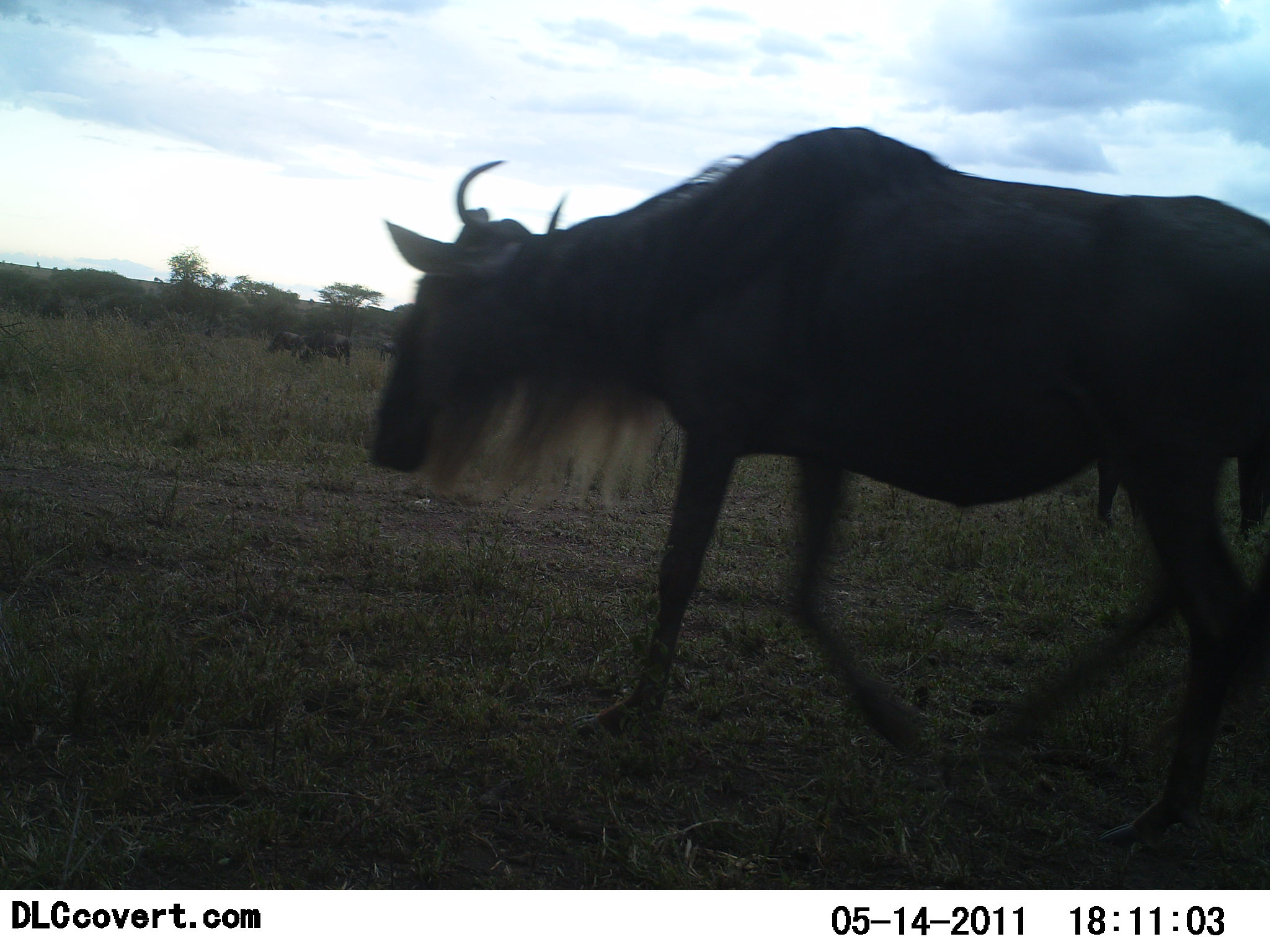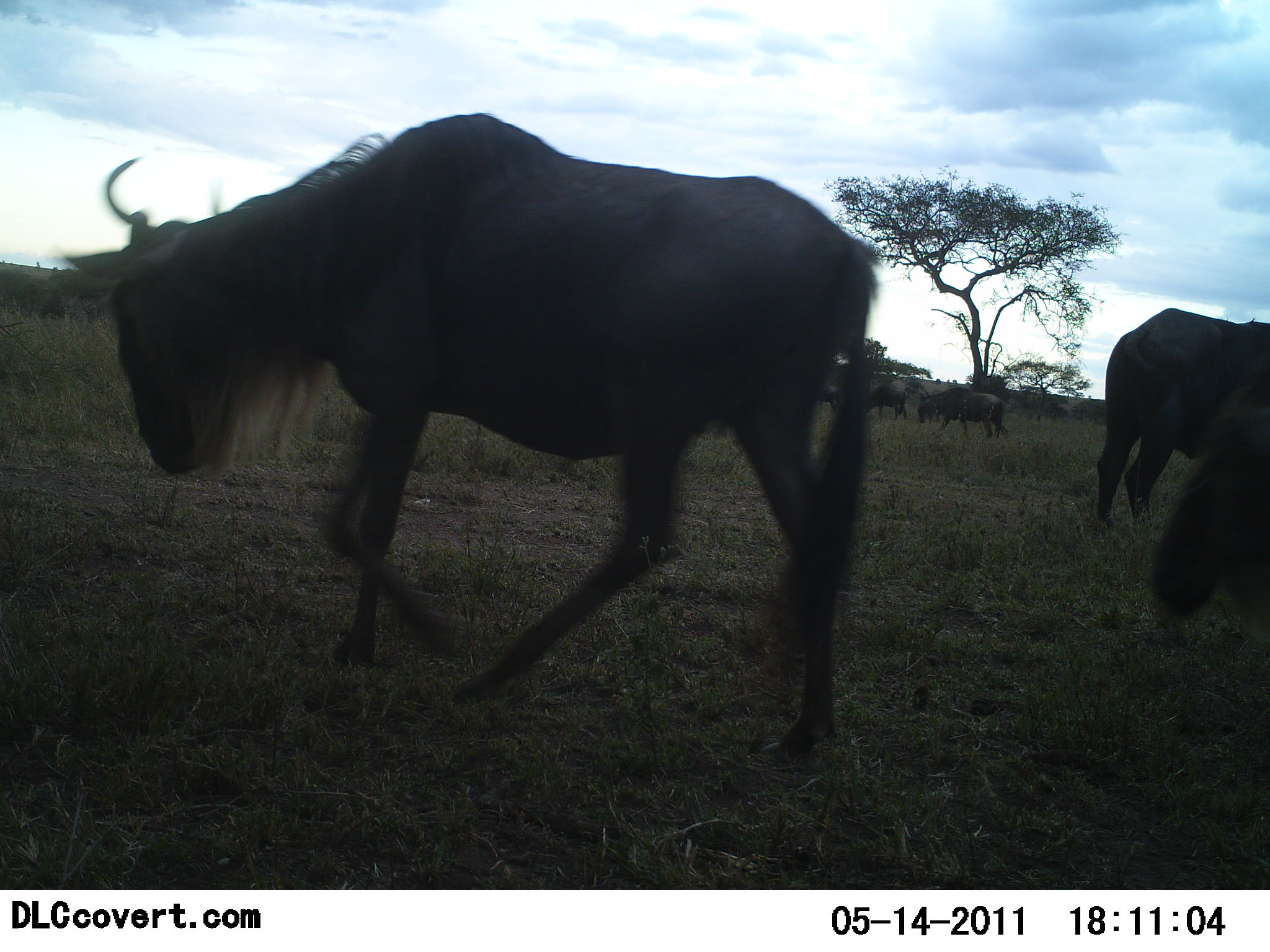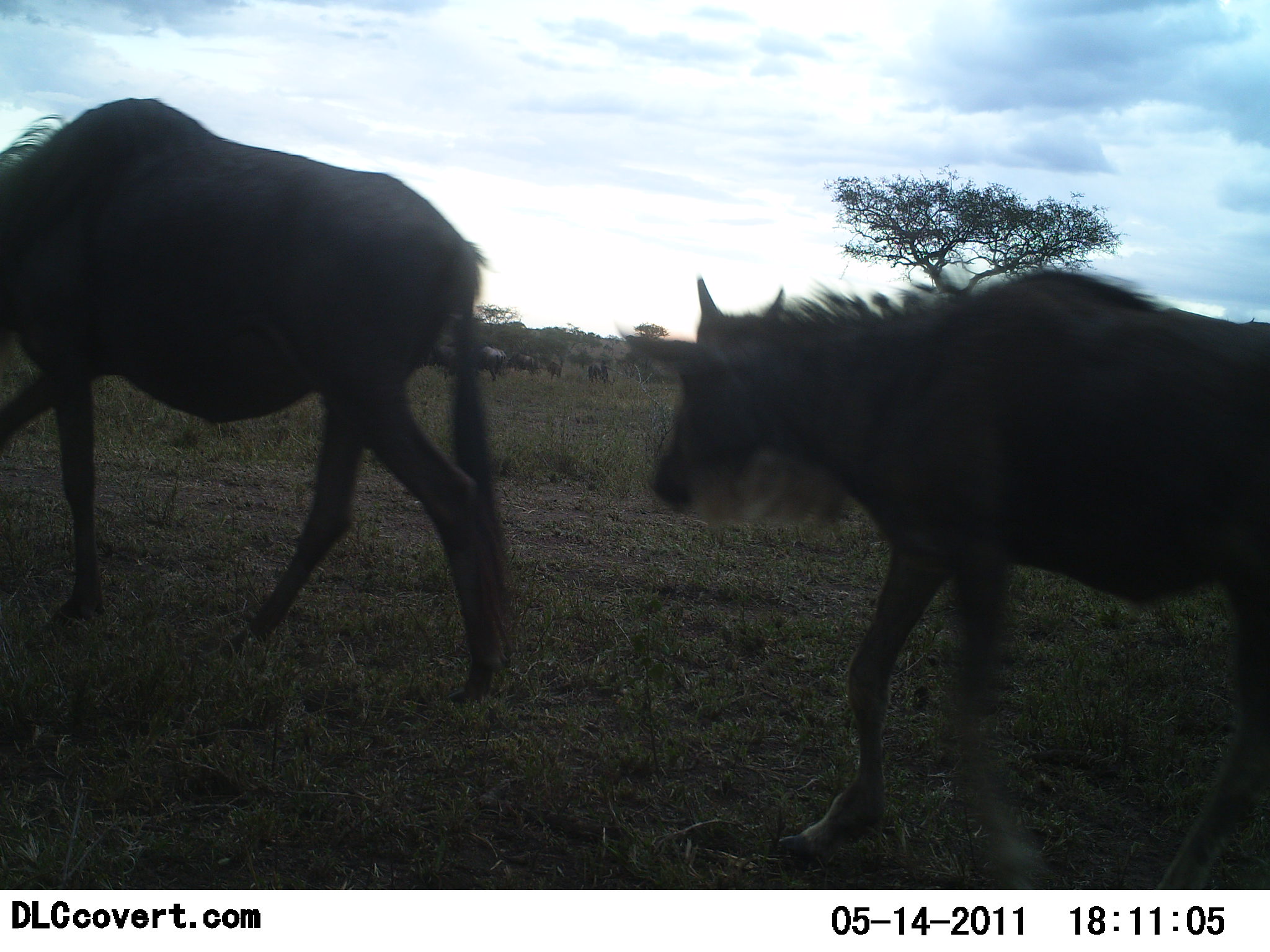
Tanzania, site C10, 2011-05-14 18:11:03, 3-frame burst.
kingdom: Animalia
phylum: Chordata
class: Mammalia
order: Artiodactyla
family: Bovidae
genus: Connochaetes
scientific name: Connochaetes taurinus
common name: blue wildebeest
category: wildebeest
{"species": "wildebeest (blue wildebeest) (Connochaetes taurinus)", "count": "10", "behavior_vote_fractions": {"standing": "8%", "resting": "0%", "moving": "100%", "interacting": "0%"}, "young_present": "15%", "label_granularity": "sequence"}